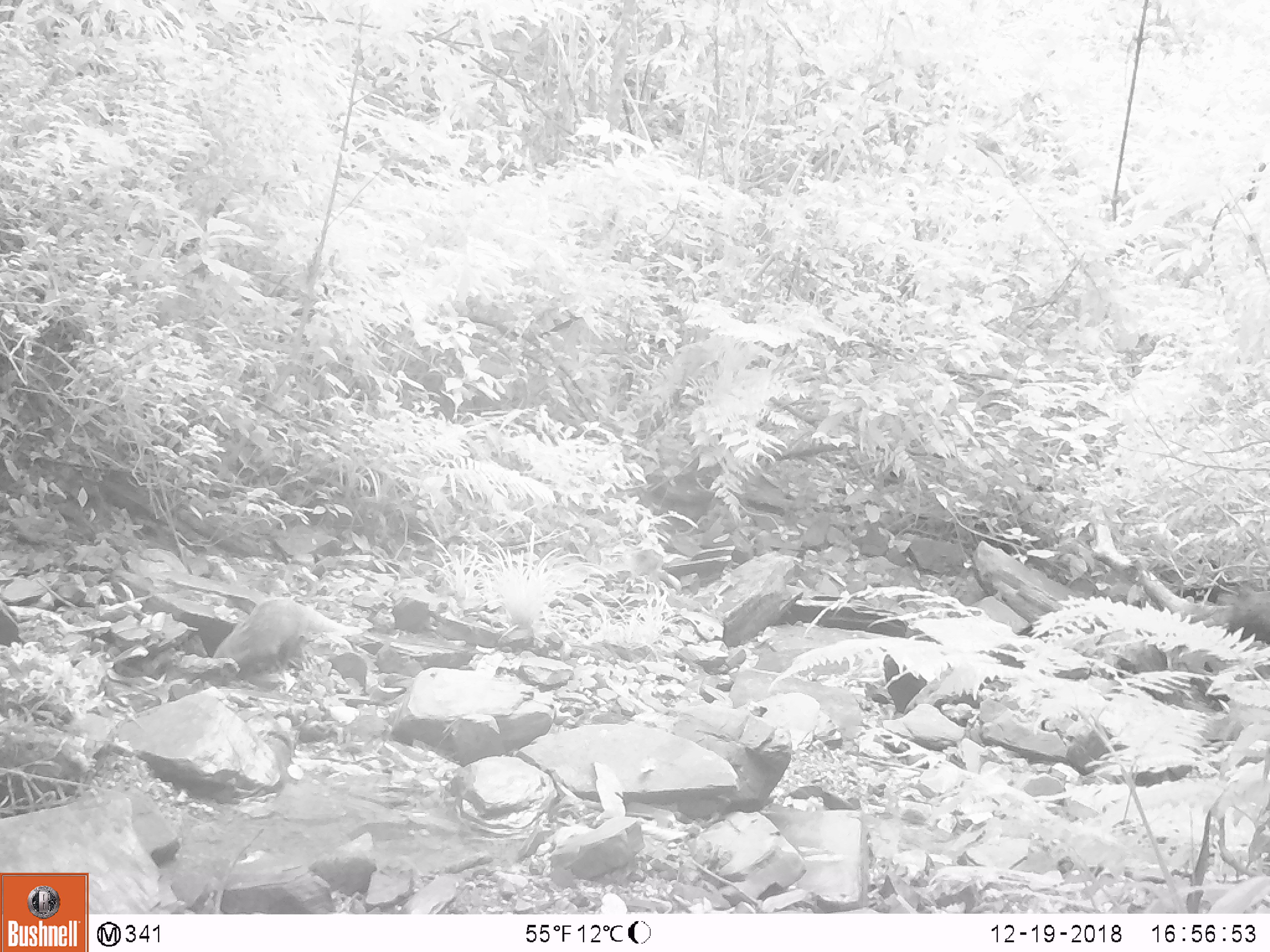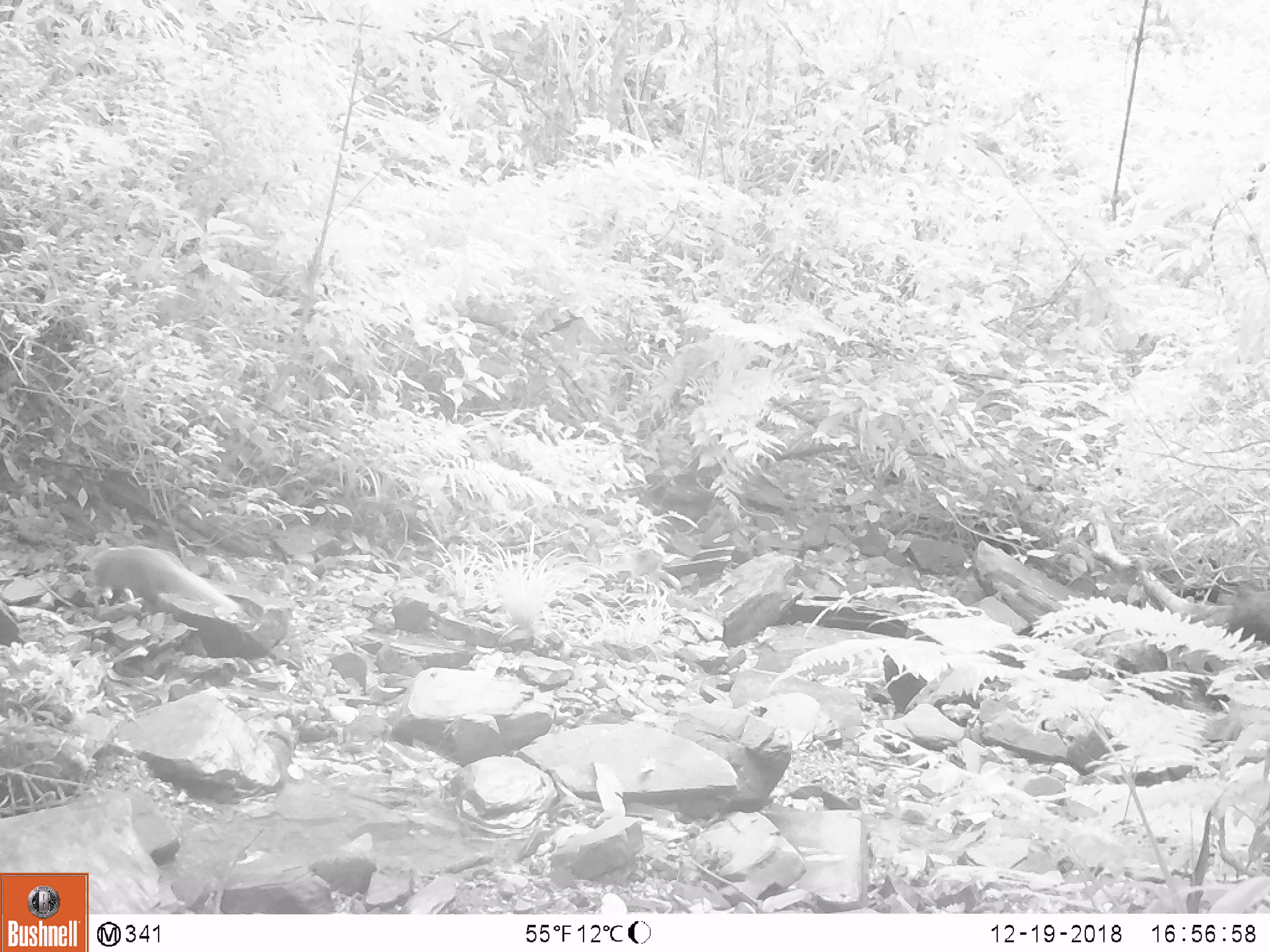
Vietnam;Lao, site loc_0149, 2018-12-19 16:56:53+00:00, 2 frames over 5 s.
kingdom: Animalia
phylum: Chordata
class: Mammalia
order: Carnivora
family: Herpestidae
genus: Urva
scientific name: Urva urva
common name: crab-eating mongoose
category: crab eating mongoose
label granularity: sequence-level